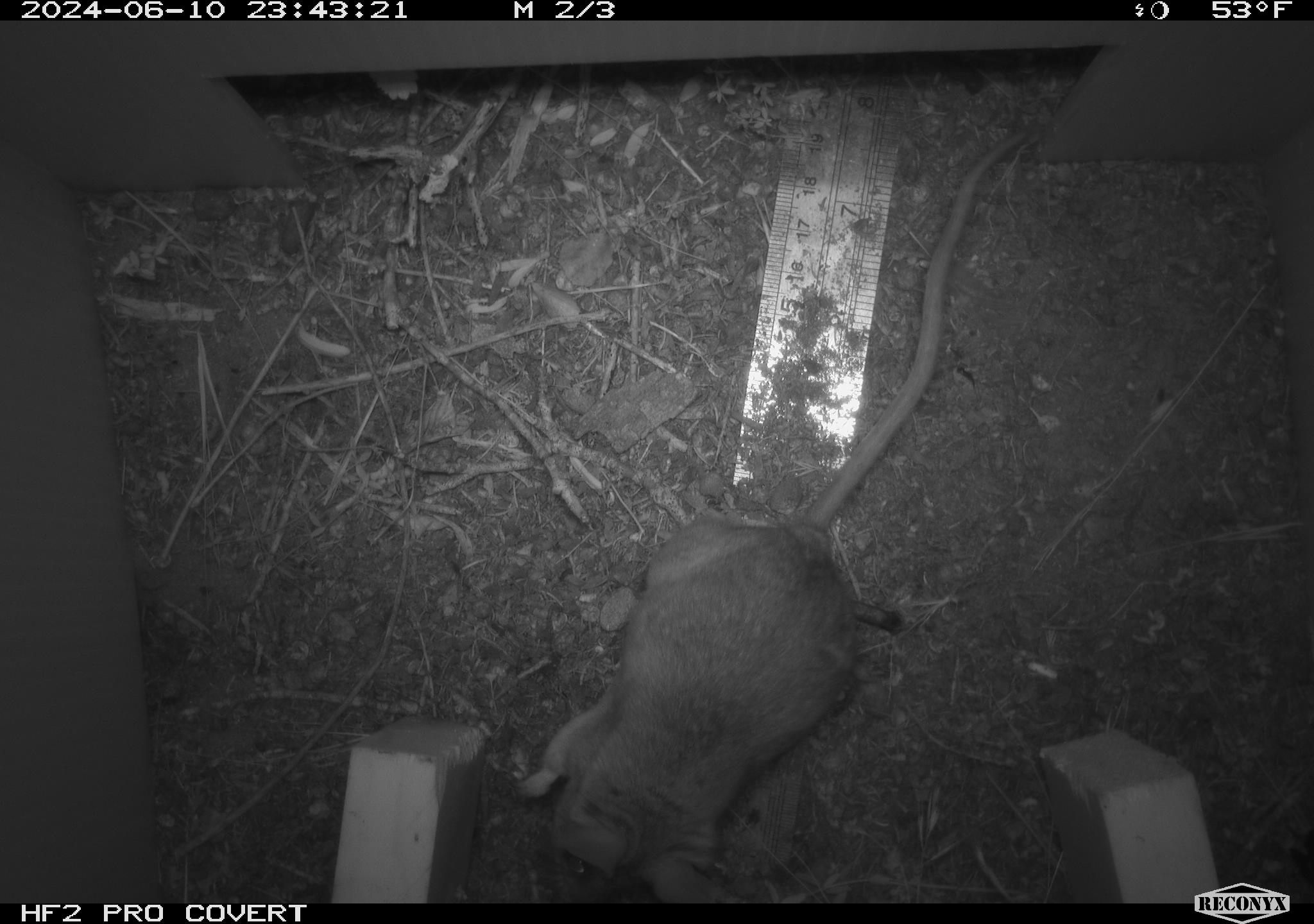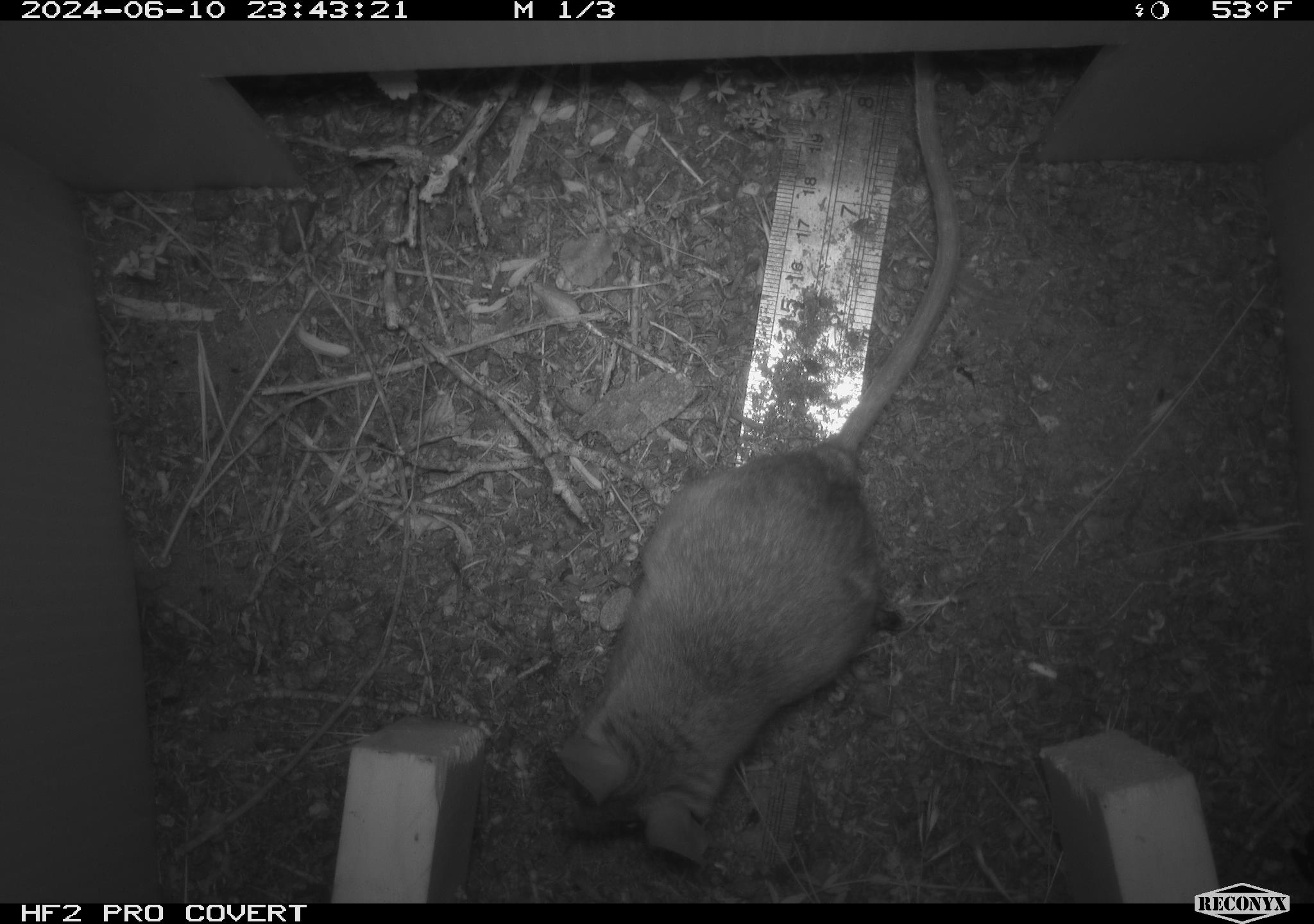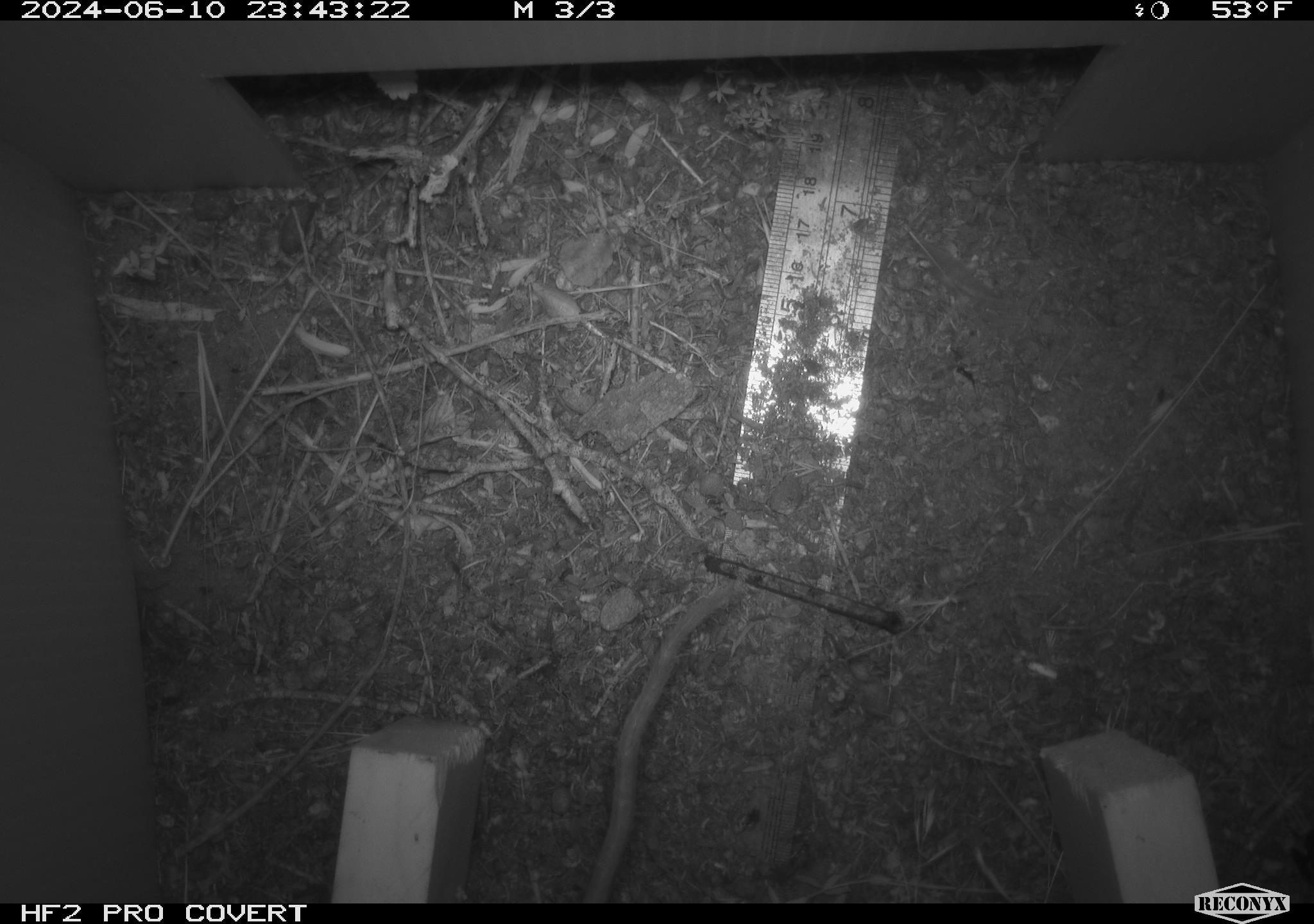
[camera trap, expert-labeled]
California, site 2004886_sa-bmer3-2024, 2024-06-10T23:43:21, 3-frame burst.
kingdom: Animalia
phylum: Chordata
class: Mammalia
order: Rodentia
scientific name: Rodentia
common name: mouse species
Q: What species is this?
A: Mouse species (Rodentia).